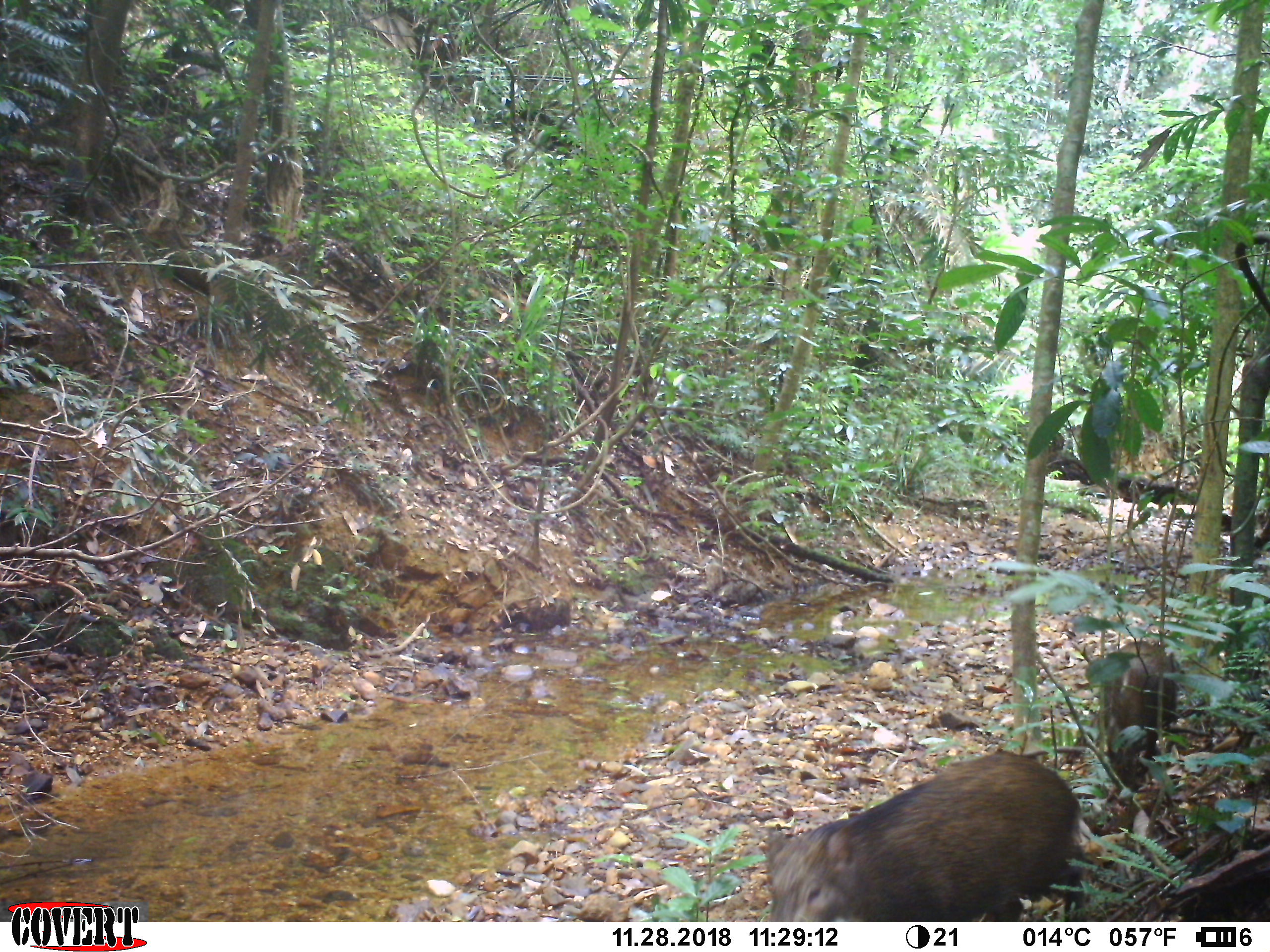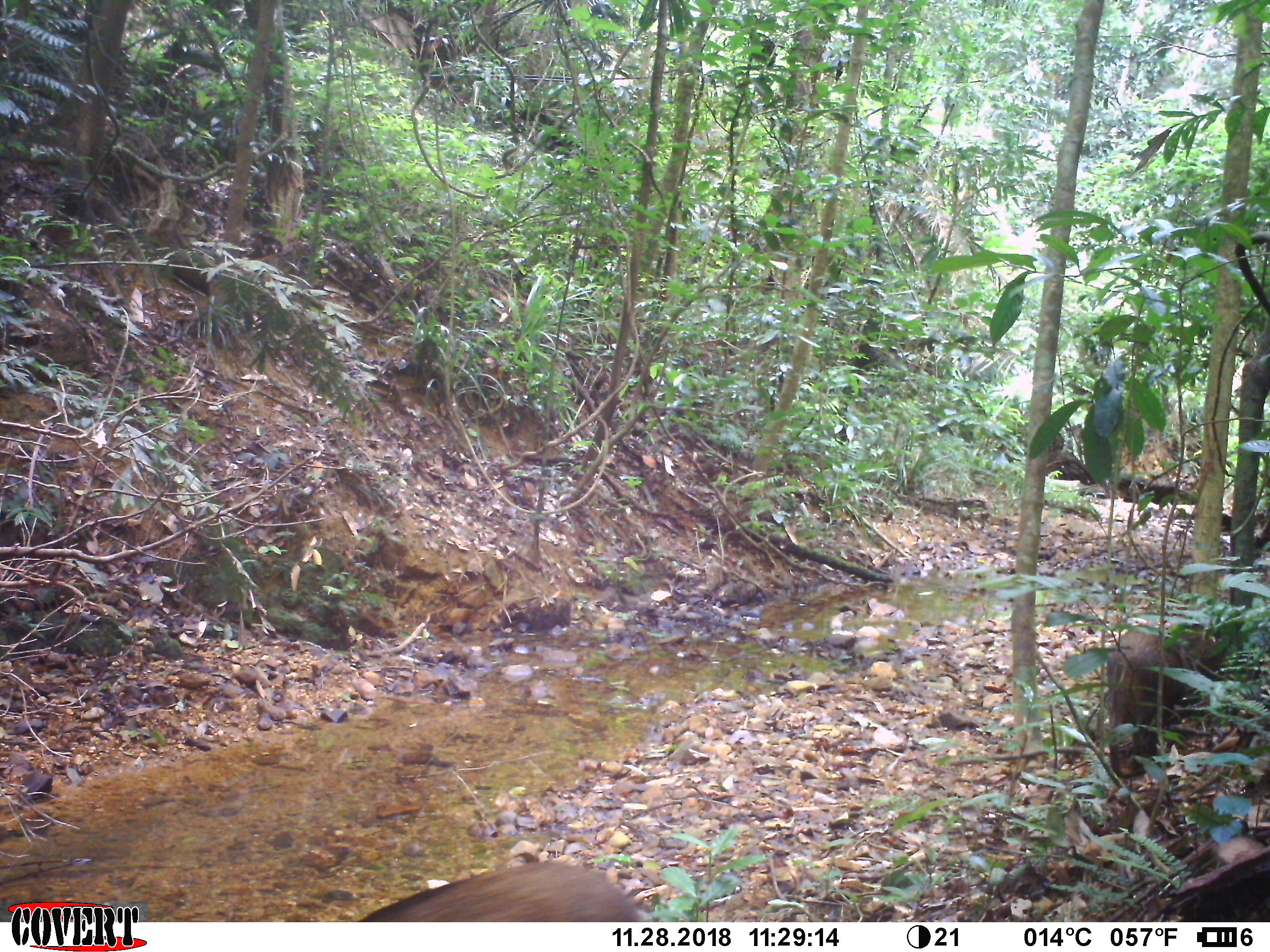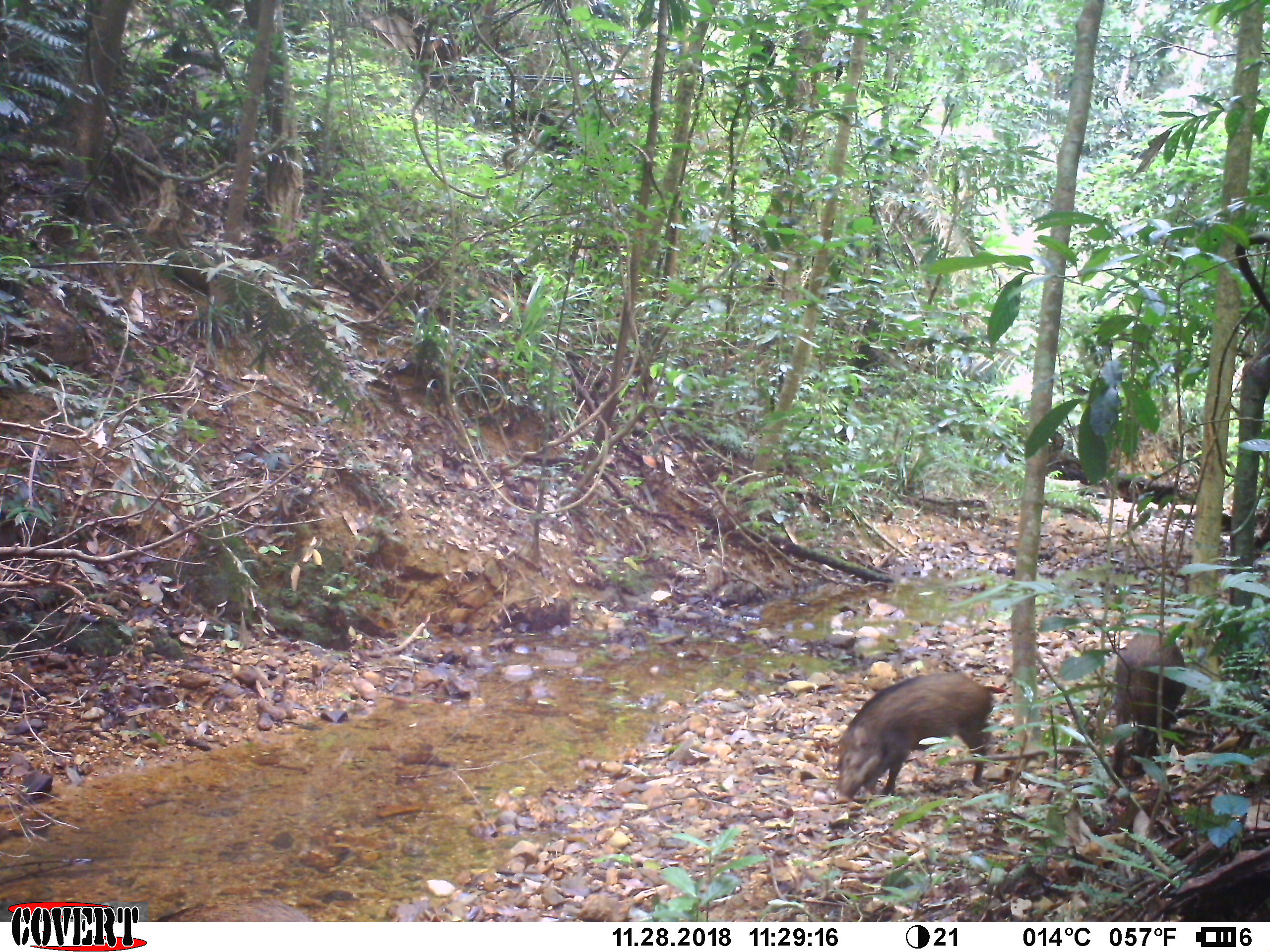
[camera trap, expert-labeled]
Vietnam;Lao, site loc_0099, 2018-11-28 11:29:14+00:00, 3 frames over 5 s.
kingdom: Animalia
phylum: Chordata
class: Mammalia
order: Artiodactyla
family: Suidae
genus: Sus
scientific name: Sus scrofa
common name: eurasian wild pig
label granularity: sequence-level